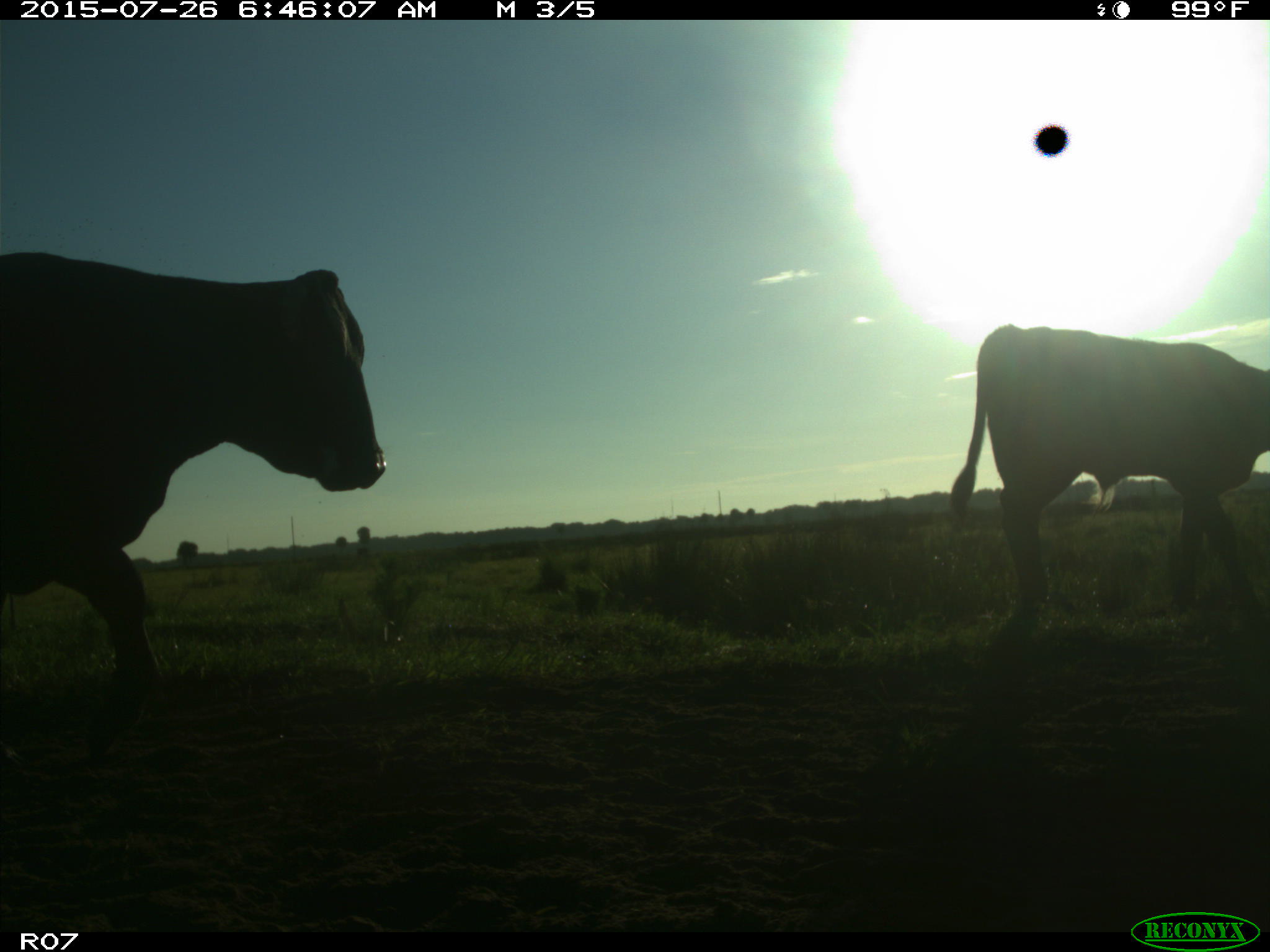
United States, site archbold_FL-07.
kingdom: Animalia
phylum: Chordata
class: Mammalia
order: Artiodactyla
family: Bovidae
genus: Bos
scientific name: Bos taurus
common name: domestic cow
Bos taurus (domestic cow).